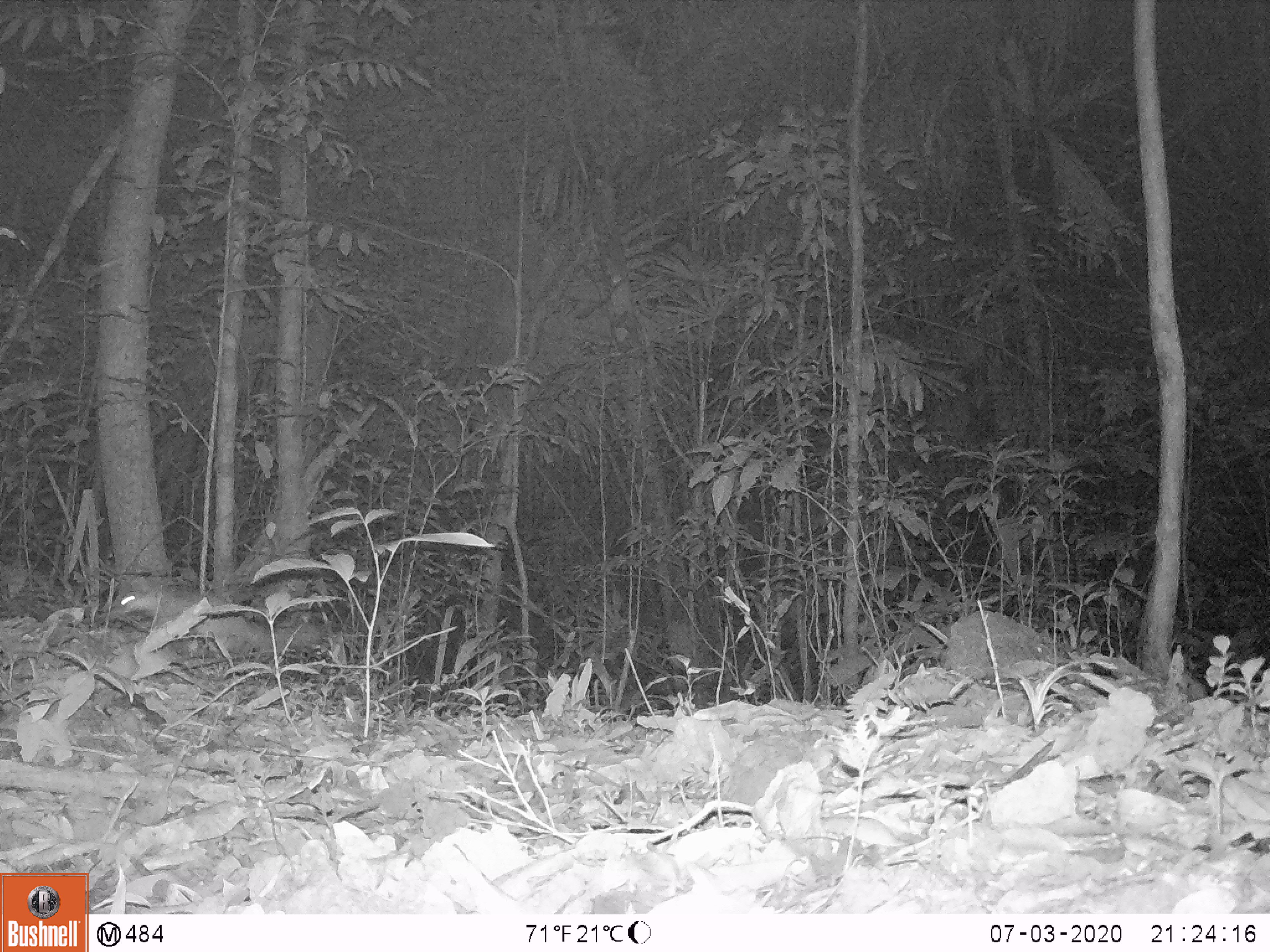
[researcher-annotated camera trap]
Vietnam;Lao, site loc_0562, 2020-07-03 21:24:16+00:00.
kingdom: Animalia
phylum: Chordata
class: Mammalia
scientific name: Mammalia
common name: mammal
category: unidentified small mammal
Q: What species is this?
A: Unidentified small mammal (mammal) (Mammalia).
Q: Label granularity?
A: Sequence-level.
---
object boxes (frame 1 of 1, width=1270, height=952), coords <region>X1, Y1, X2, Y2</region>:
unidentified small mammal: <region>110, 578, 329, 652</region>